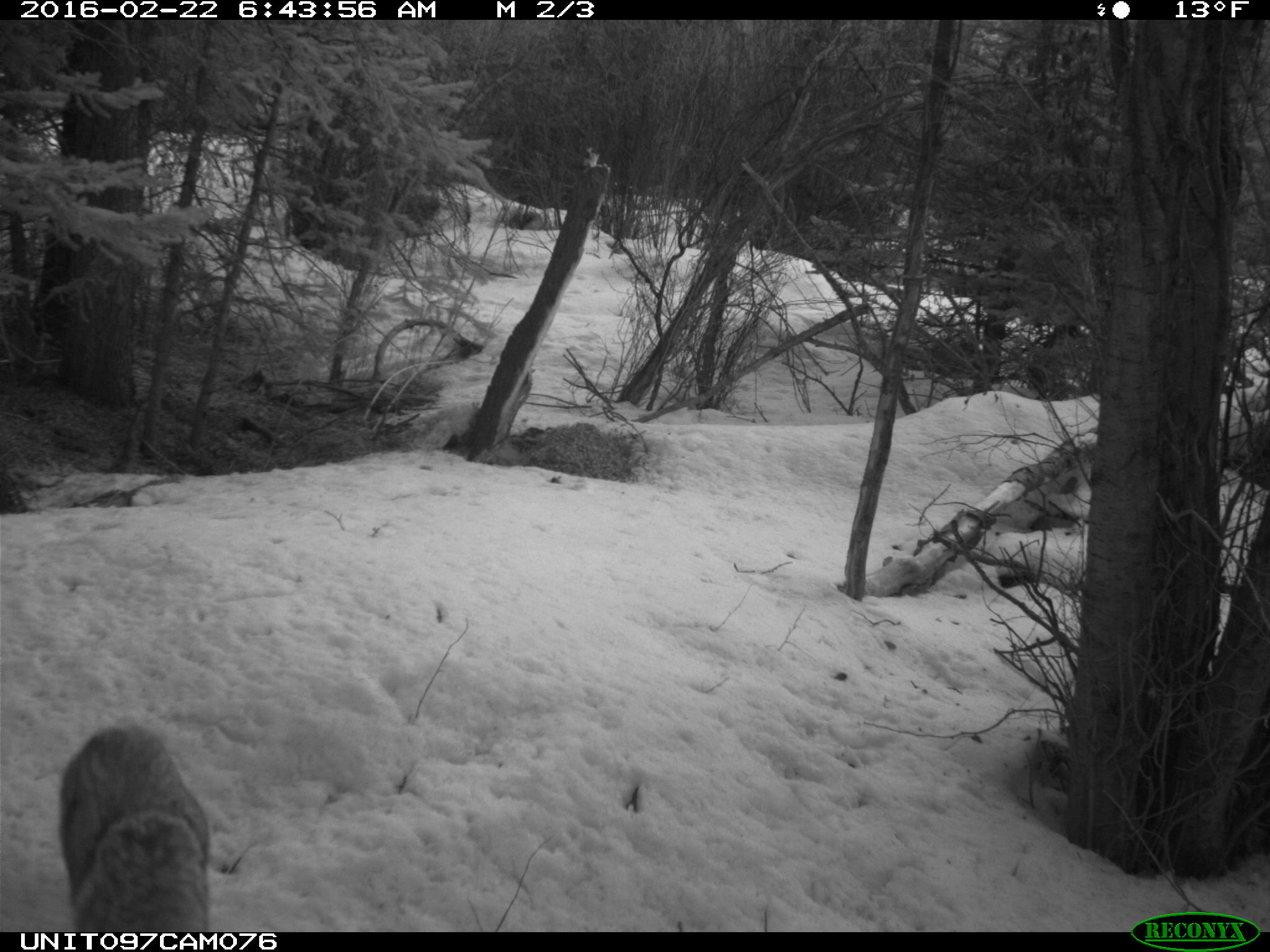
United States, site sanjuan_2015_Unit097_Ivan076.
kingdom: Animalia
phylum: Chordata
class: Mammalia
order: Carnivora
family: Canidae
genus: Canis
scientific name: Canis latrans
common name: coyote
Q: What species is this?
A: Canis latrans (coyote).